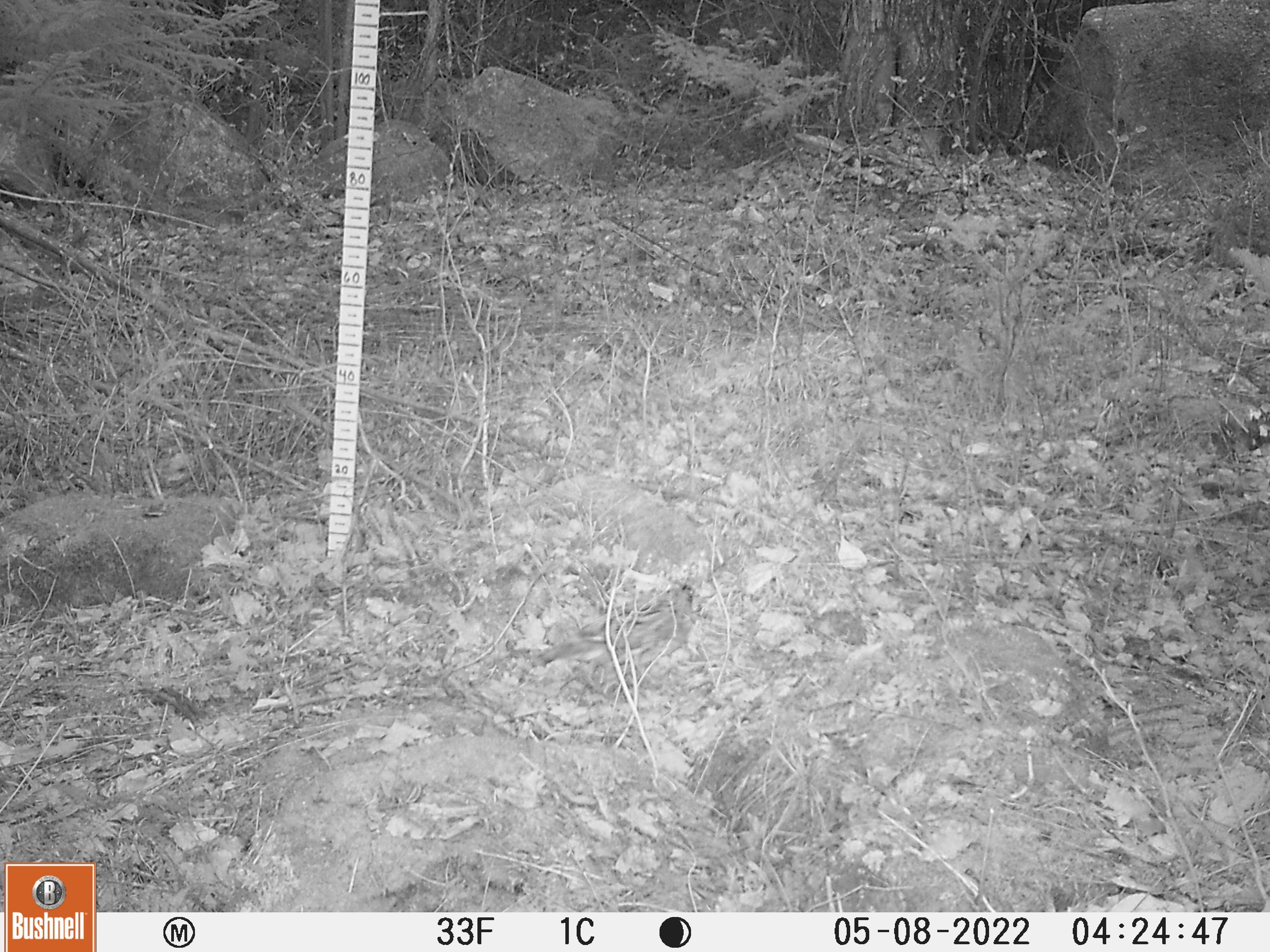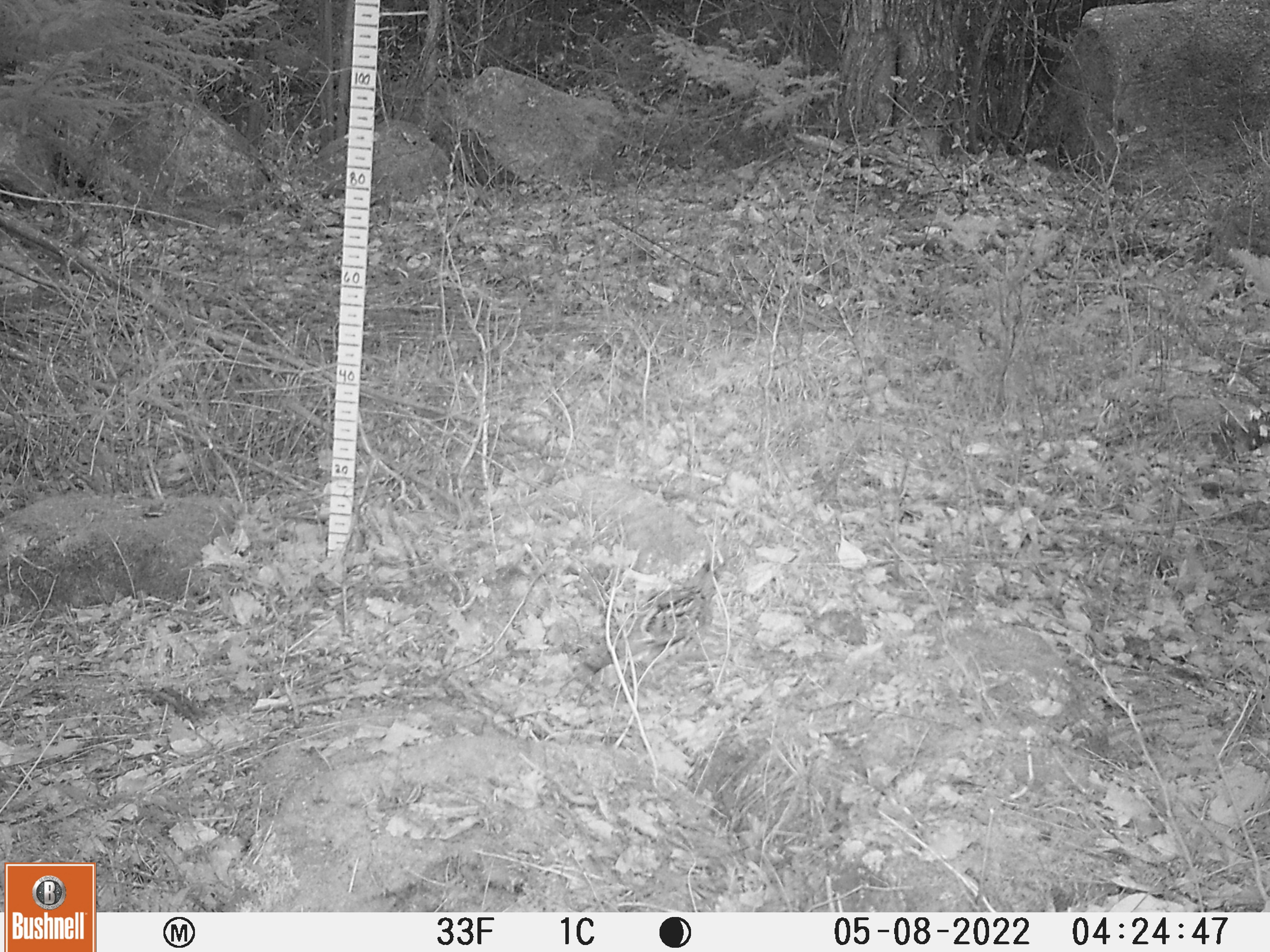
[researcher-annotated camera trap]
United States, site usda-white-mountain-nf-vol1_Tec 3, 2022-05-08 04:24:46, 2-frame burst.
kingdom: Animalia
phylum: Chordata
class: Aves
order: Galliformes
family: Phasianidae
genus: Bonasa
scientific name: Bonasa umbellus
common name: ruffed grouse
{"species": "ruffed grouse (Bonasa umbellus)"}